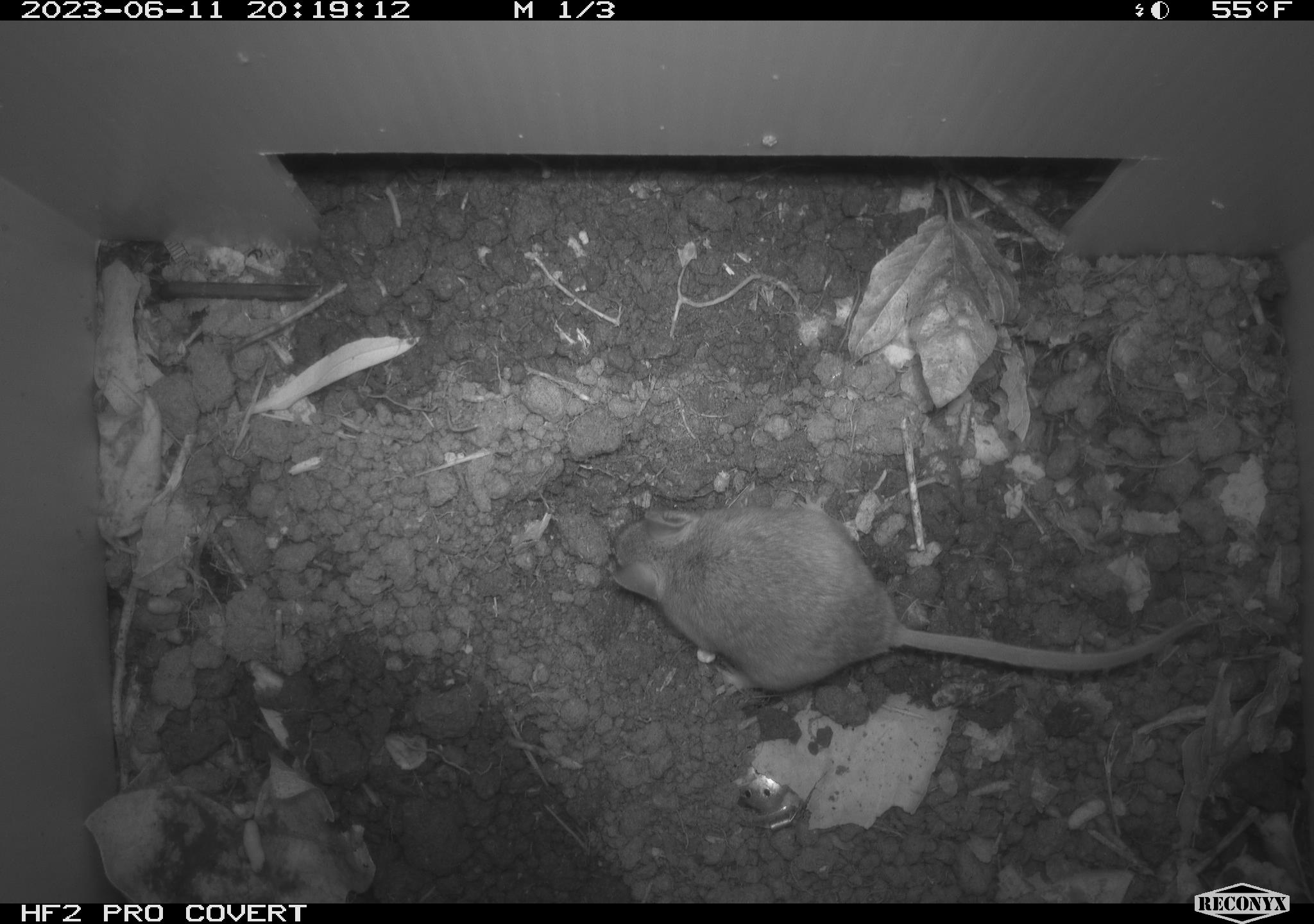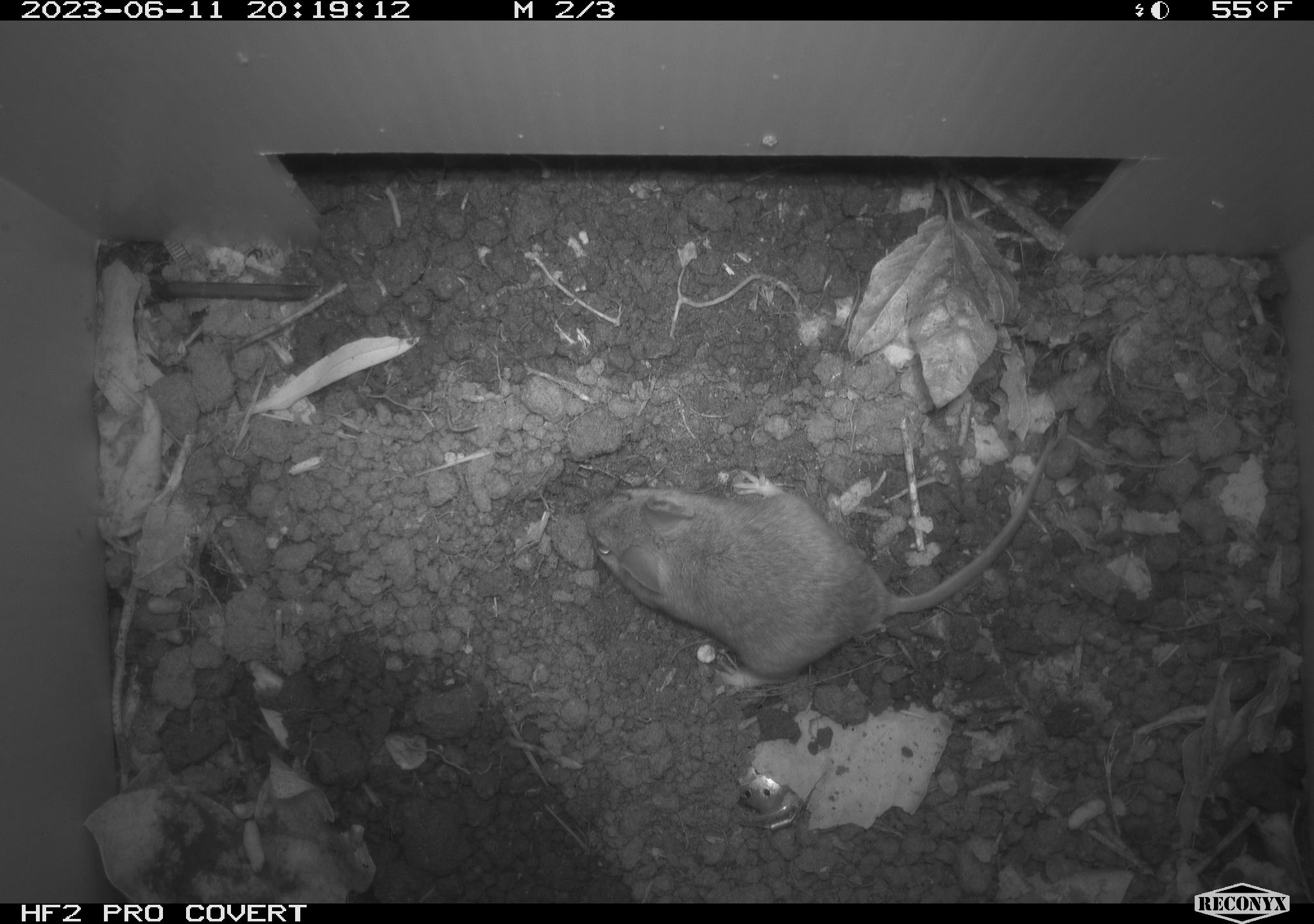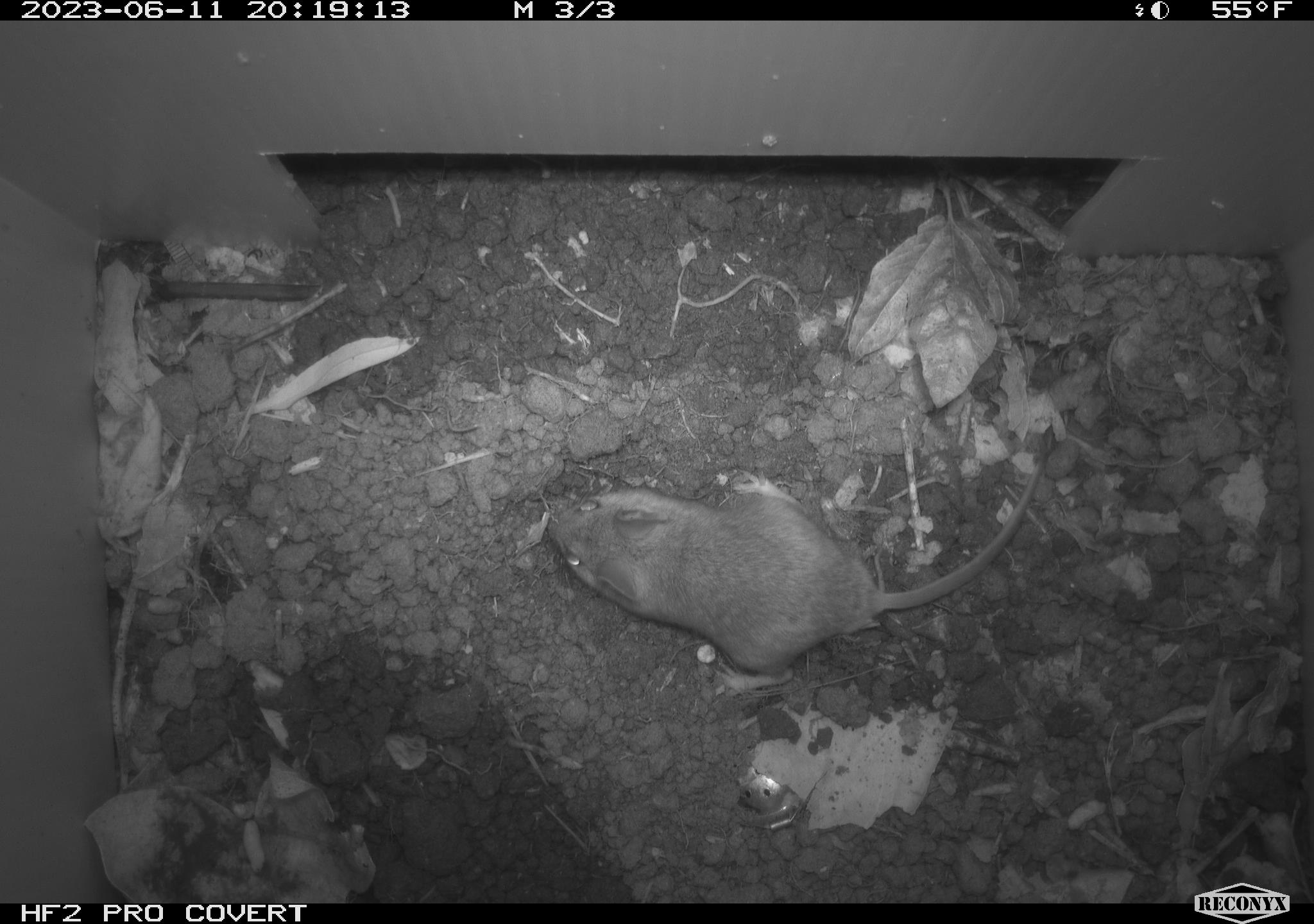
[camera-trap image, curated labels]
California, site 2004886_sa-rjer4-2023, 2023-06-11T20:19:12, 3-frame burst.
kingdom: Animalia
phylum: Chordata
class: Mammalia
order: Rodentia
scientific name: Rodentia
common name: mouse species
Mouse species (Rodentia).